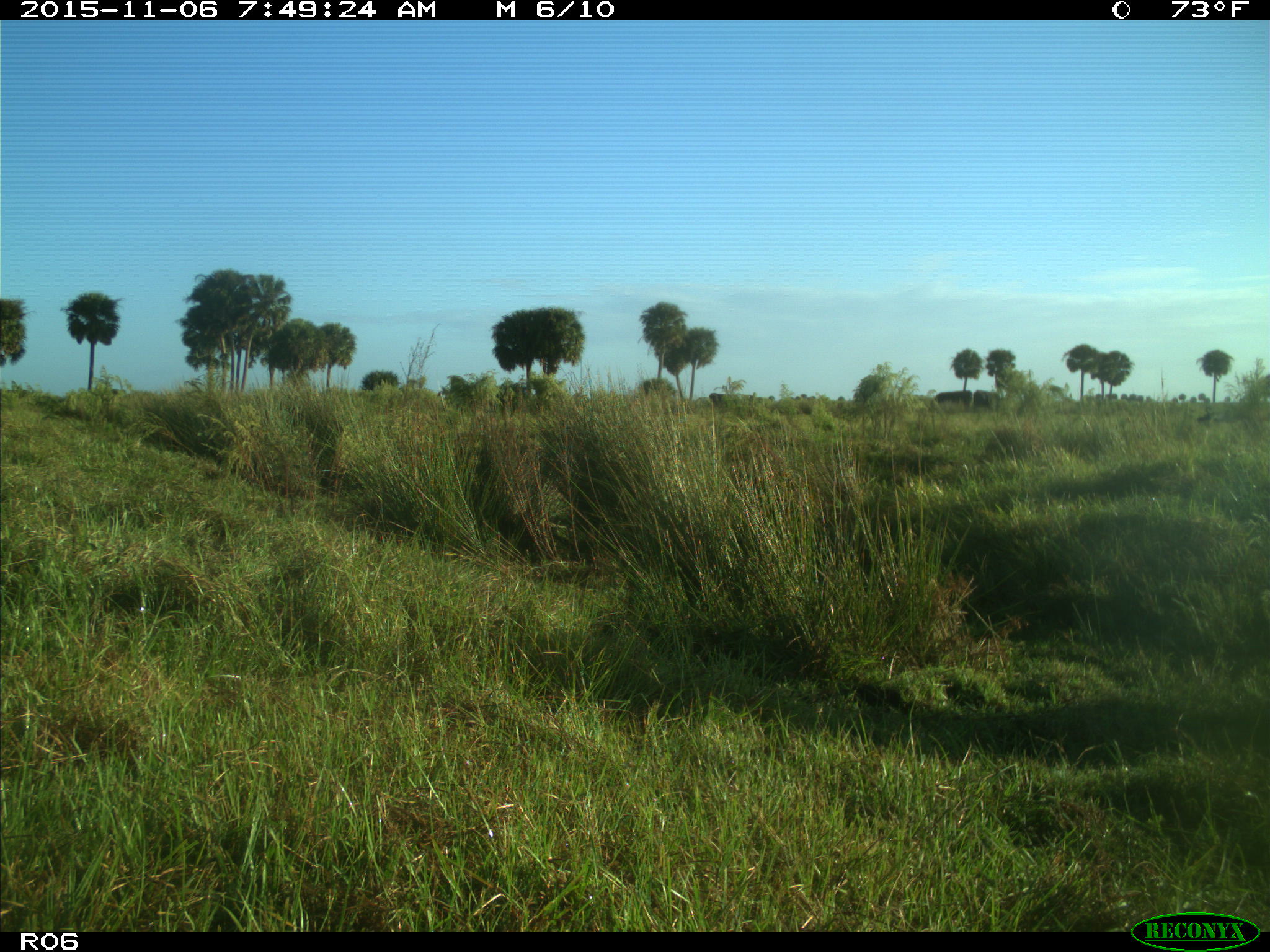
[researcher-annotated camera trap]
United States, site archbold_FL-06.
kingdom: Animalia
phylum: Chordata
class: Mammalia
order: Artiodactyla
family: Bovidae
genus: Bos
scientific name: Bos taurus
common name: domestic cow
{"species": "Bos taurus (domestic cow)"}